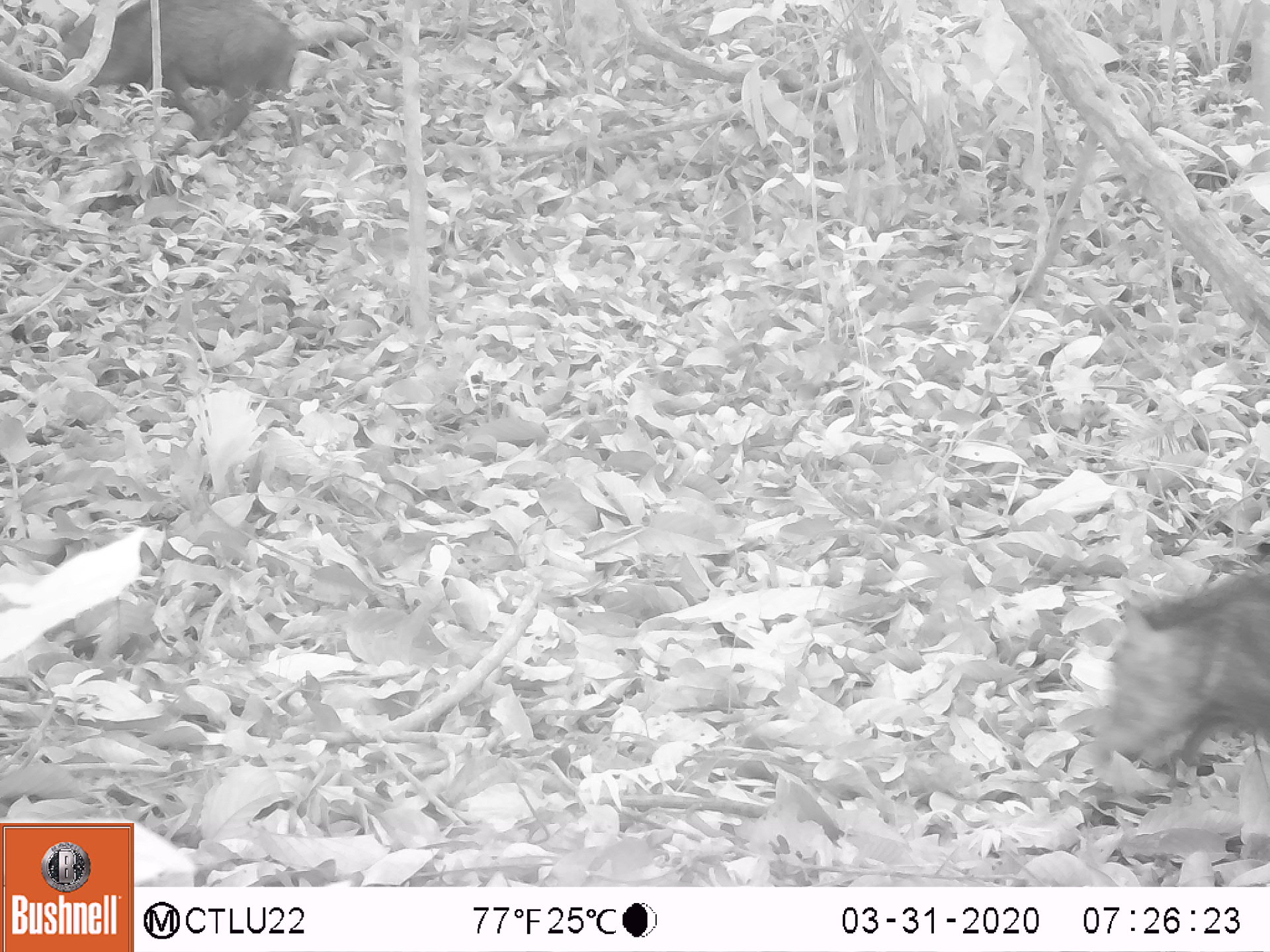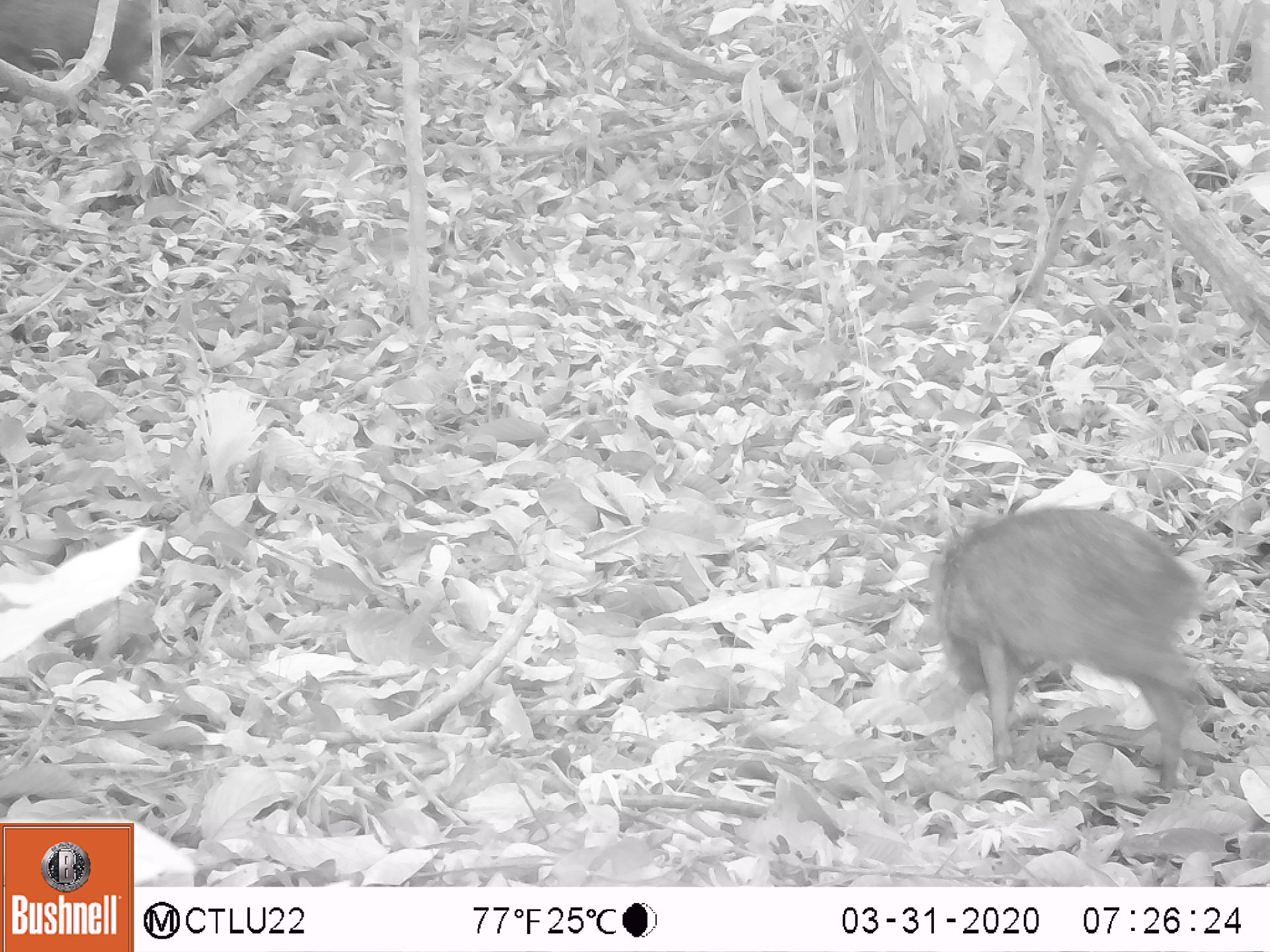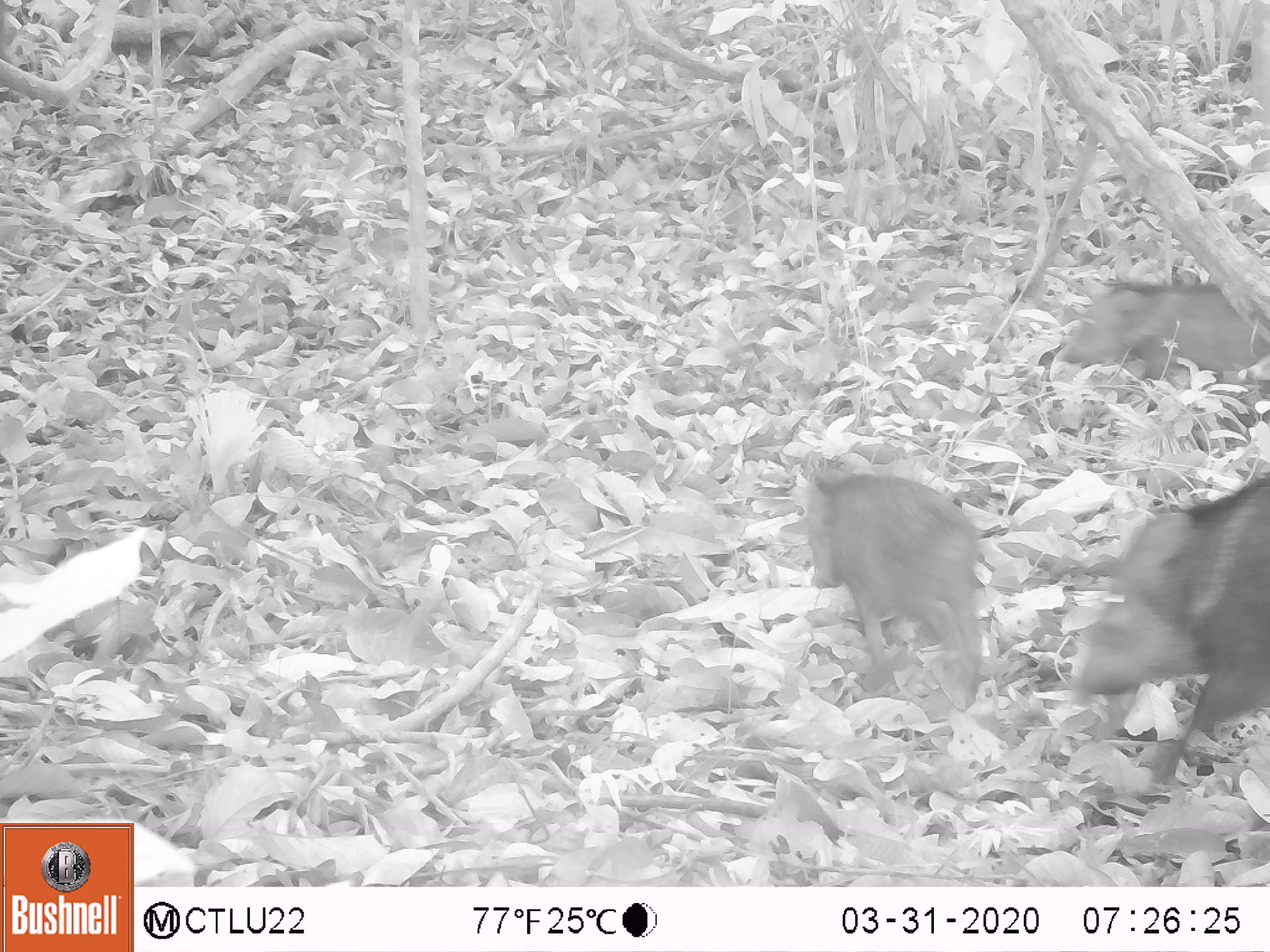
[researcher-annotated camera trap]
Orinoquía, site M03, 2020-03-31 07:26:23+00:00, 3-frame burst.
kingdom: Animalia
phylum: Chordata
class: Mammalia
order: Artiodactyla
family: Tayassuidae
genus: Pecari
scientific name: Pecari tajacu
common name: collared peccary